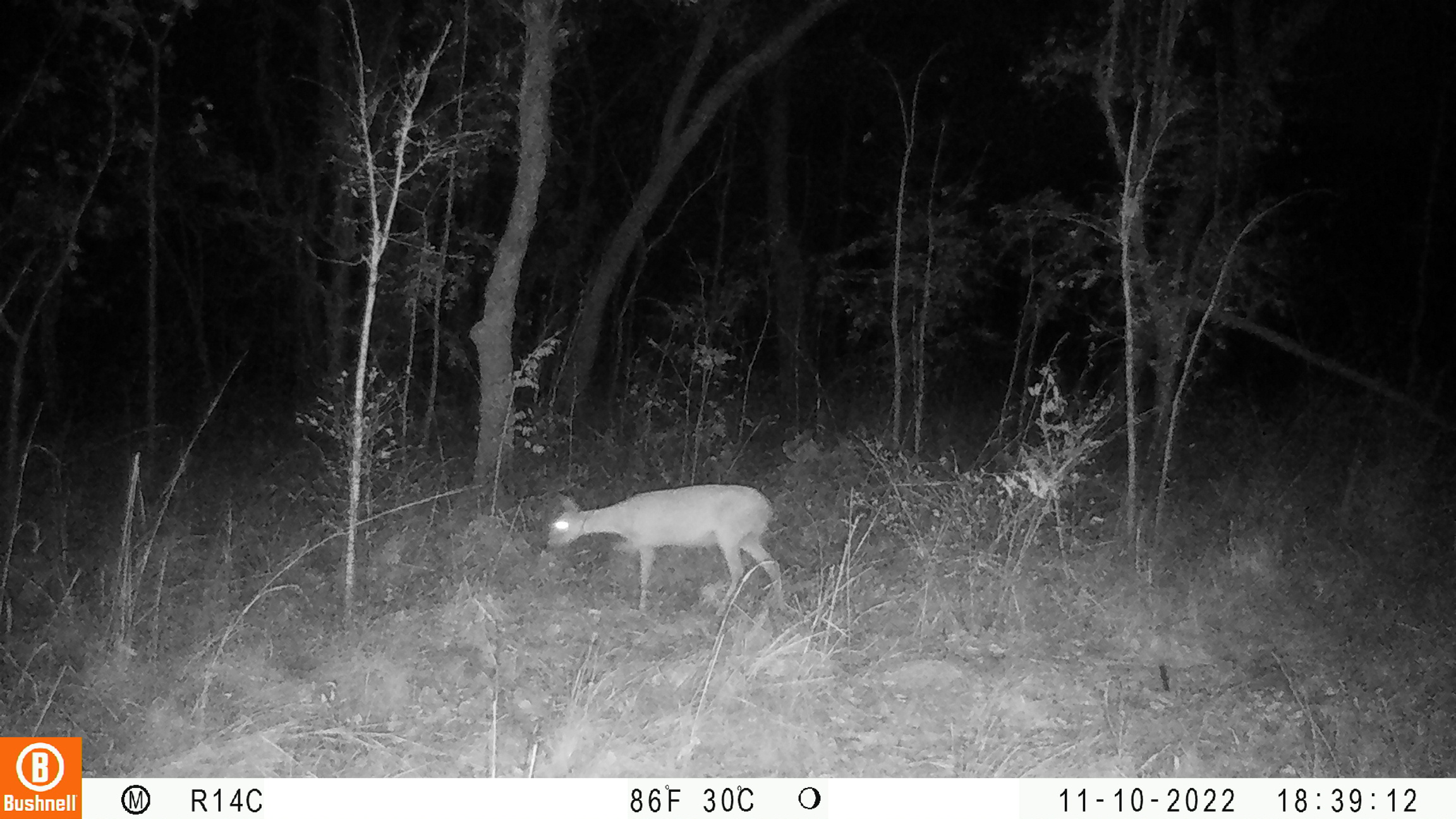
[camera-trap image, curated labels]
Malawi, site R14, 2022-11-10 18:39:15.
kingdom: Animalia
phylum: Chordata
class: Mammalia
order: Artiodactyla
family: Bovidae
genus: Sylvicapra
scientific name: Sylvicapra grimmia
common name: common duiker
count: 1